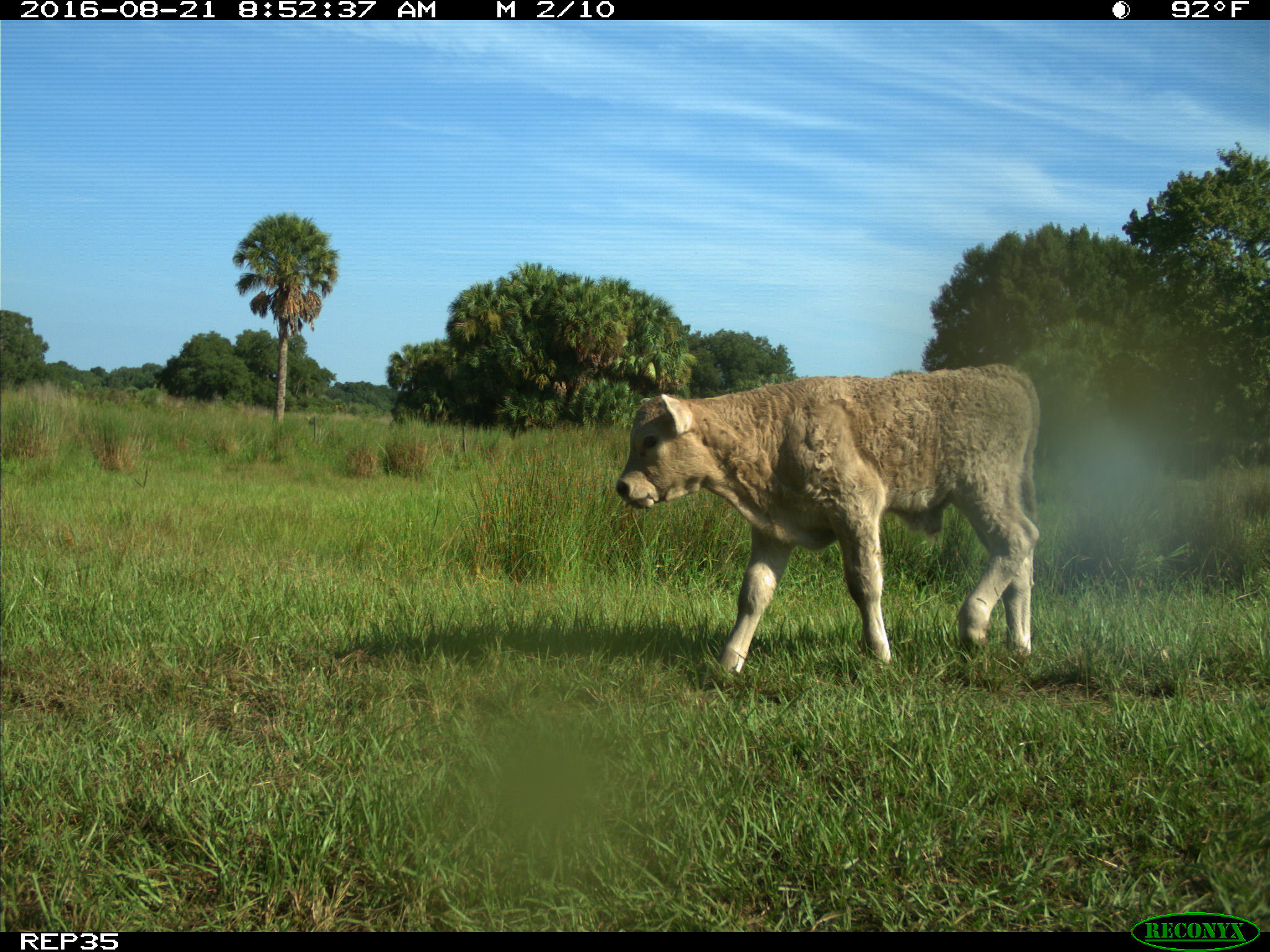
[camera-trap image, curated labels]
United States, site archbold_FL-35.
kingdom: Animalia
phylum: Chordata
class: Mammalia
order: Artiodactyla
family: Bovidae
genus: Bos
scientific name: Bos taurus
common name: domestic cow